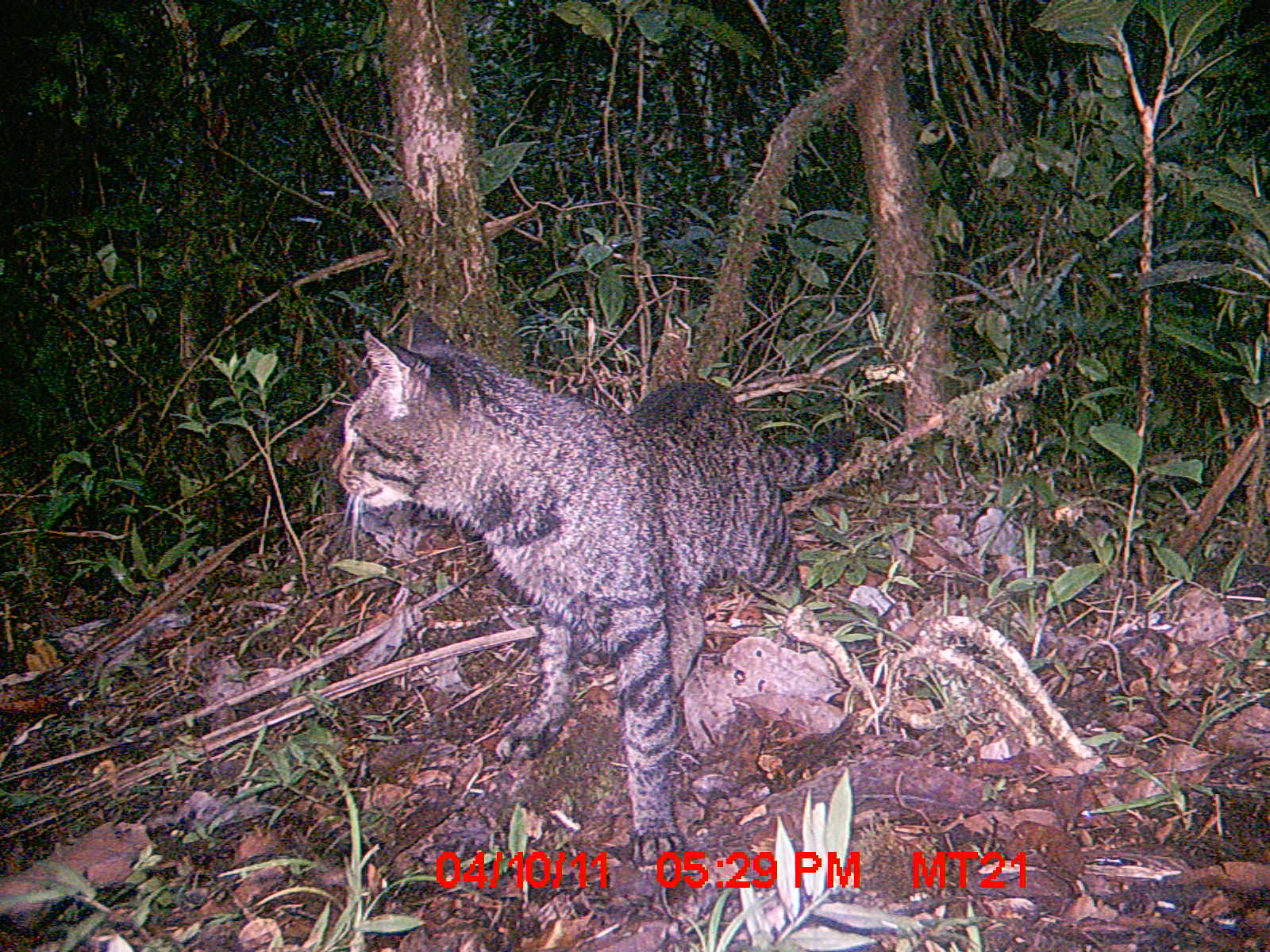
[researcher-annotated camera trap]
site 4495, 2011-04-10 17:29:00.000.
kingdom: Animalia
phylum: Chordata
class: Mammalia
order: Carnivora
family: Felidae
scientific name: Felidae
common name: felids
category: felis sp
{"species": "felis sp (felids) (Felidae)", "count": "1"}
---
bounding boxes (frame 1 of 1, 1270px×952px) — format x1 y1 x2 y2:
felis sp: 329 299 856 862